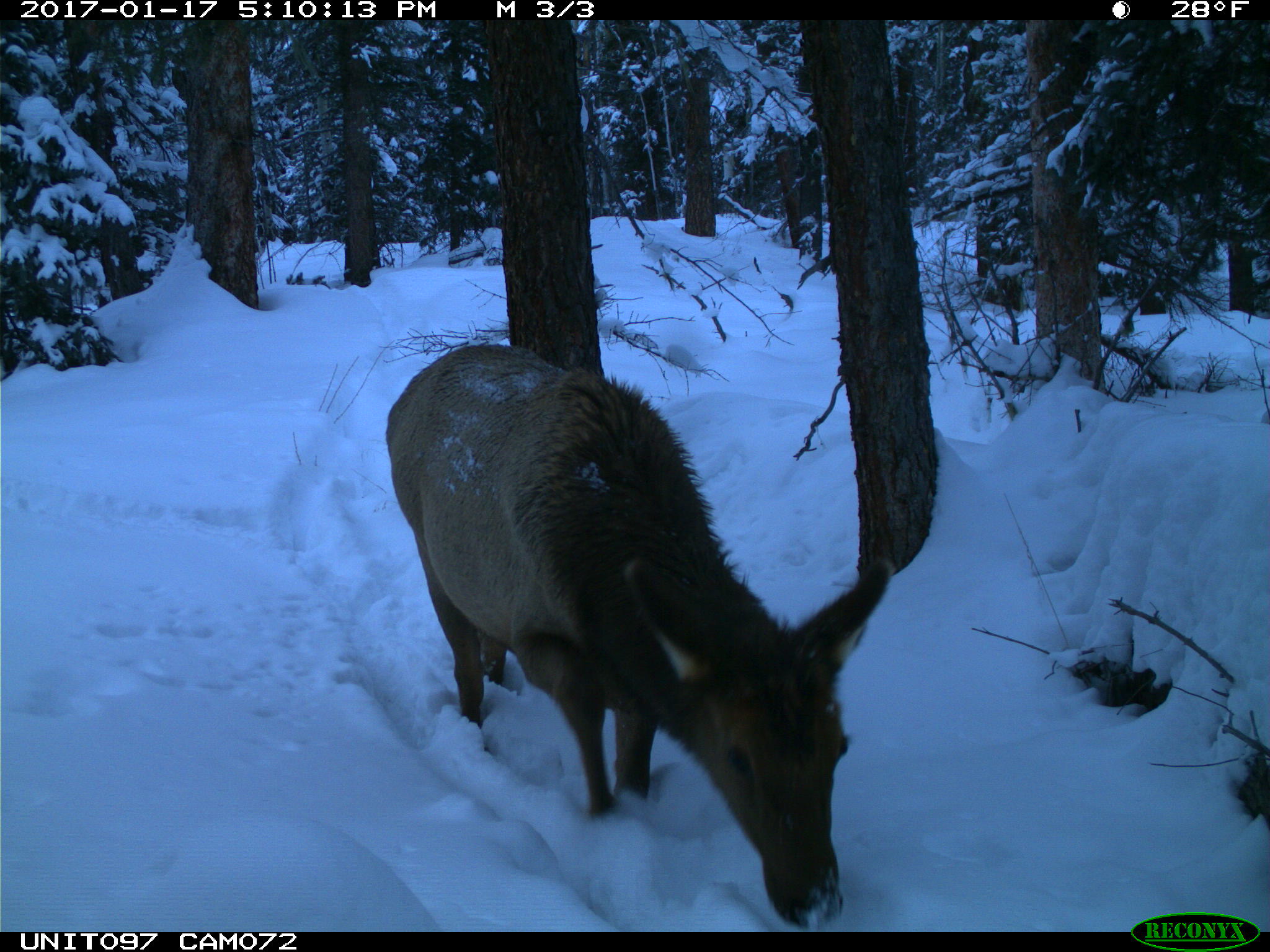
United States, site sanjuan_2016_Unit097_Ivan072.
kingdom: Animalia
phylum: Chordata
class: Mammalia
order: Artiodactyla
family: Cervidae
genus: Cervus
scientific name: Cervus elaphus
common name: red deer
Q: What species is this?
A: Cervus elaphus (red deer).